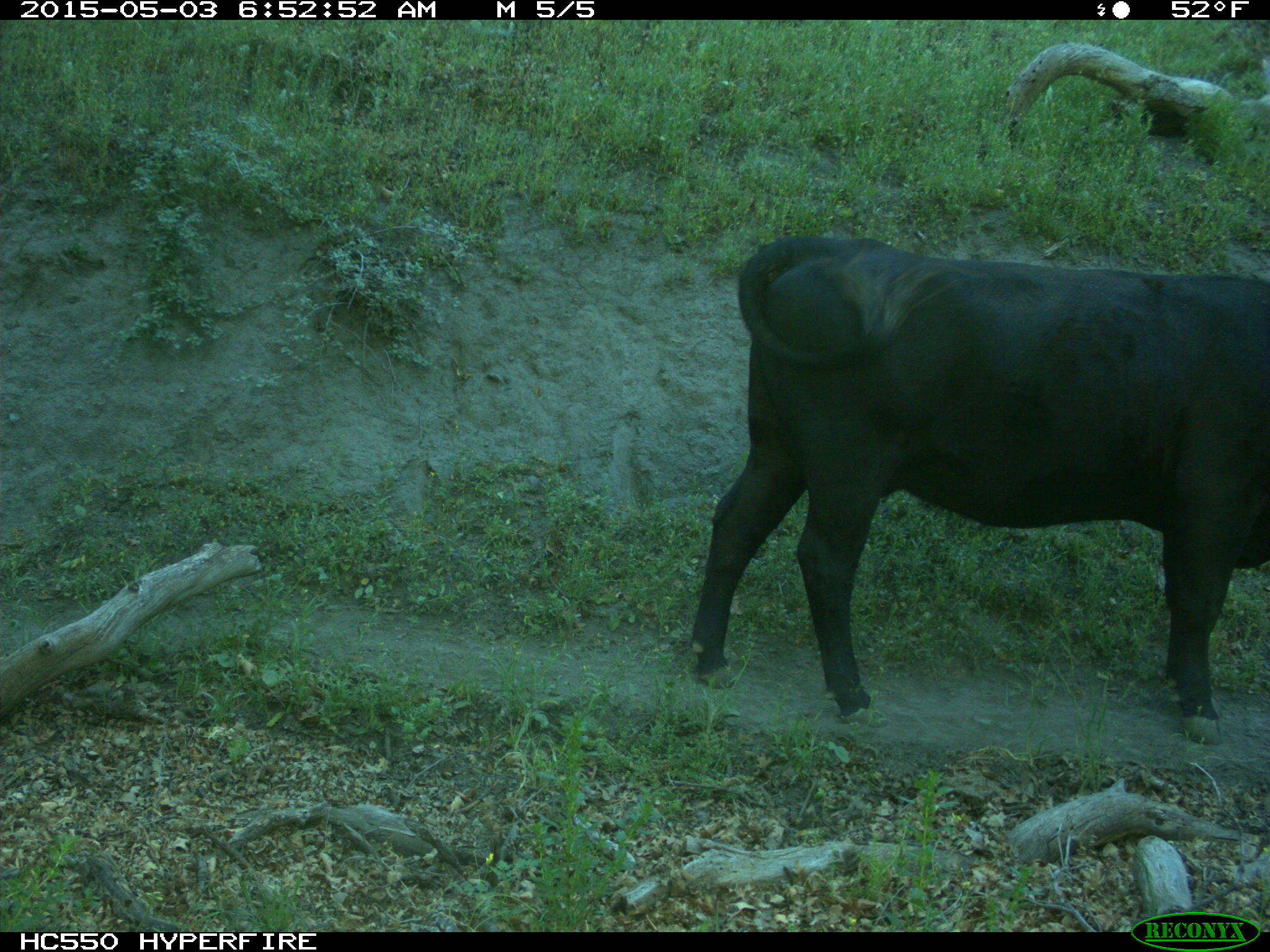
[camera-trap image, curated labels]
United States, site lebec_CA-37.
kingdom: Animalia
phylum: Chordata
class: Mammalia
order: Artiodactyla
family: Bovidae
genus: Bos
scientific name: Bos taurus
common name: domestic cow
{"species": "Bos taurus (domestic cow)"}